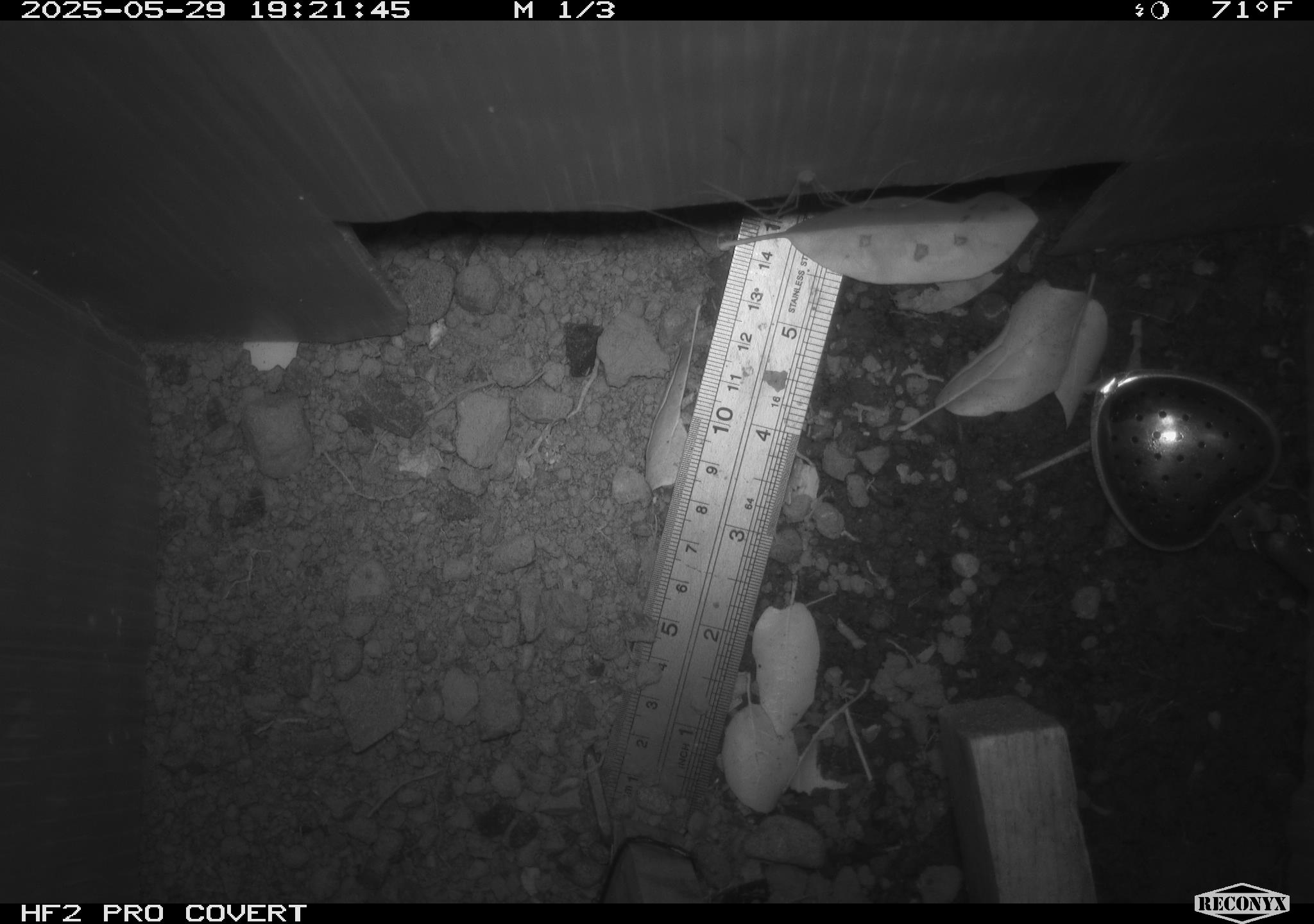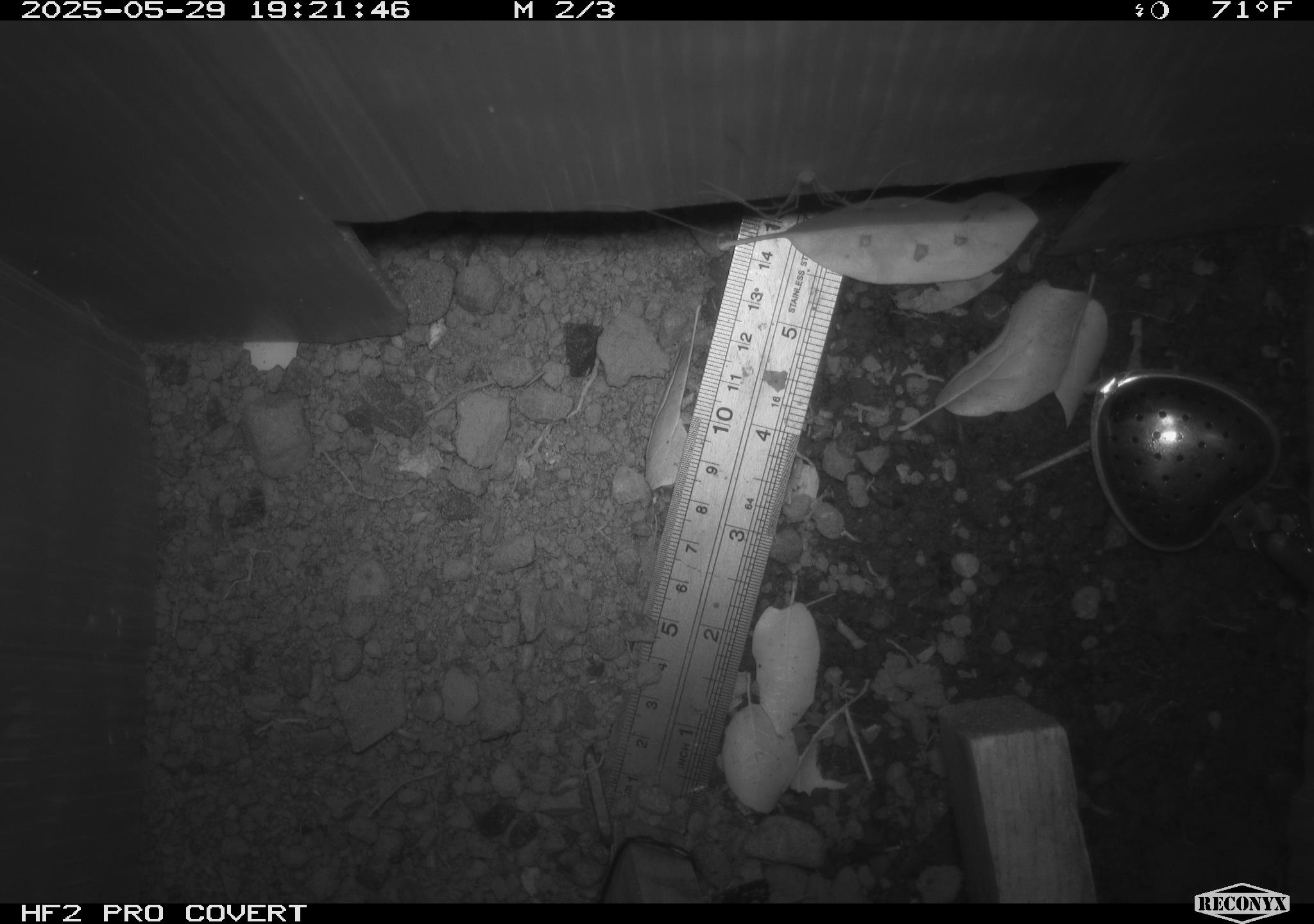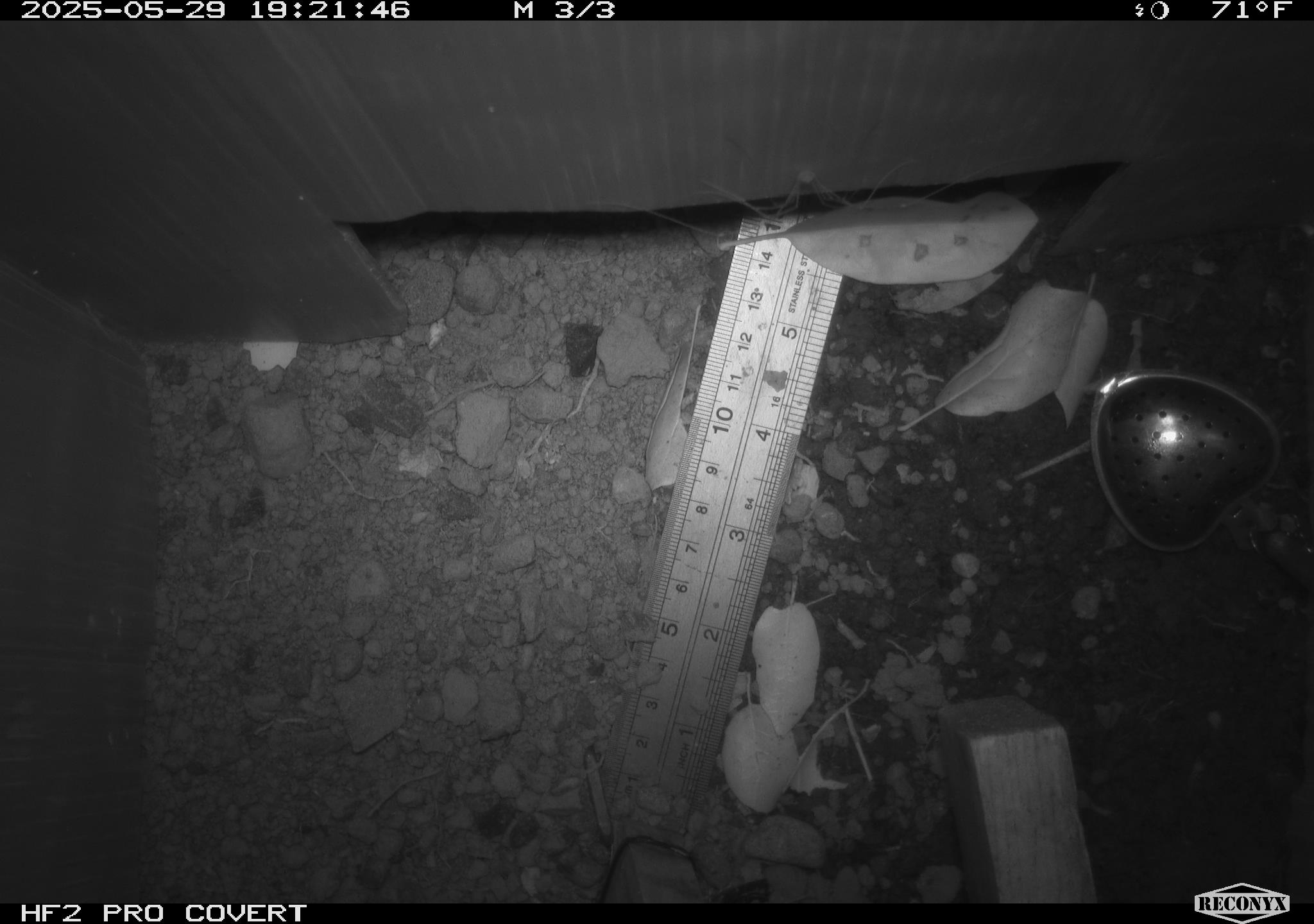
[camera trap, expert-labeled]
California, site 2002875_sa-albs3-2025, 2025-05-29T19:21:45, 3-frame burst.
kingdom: Animalia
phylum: Arthropoda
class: Arachnida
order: Araneae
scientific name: Araneae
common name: spider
Spider (Araneae).